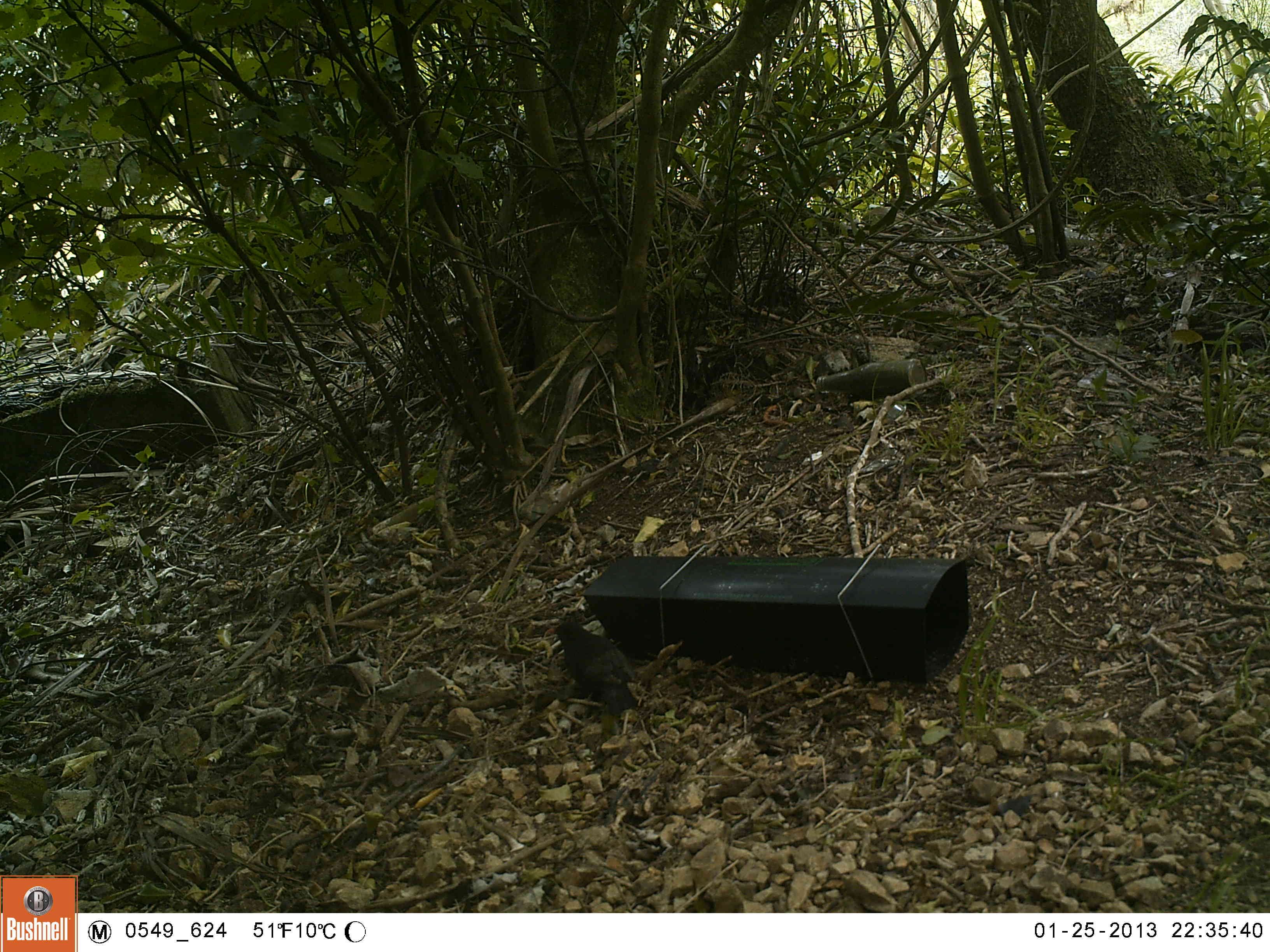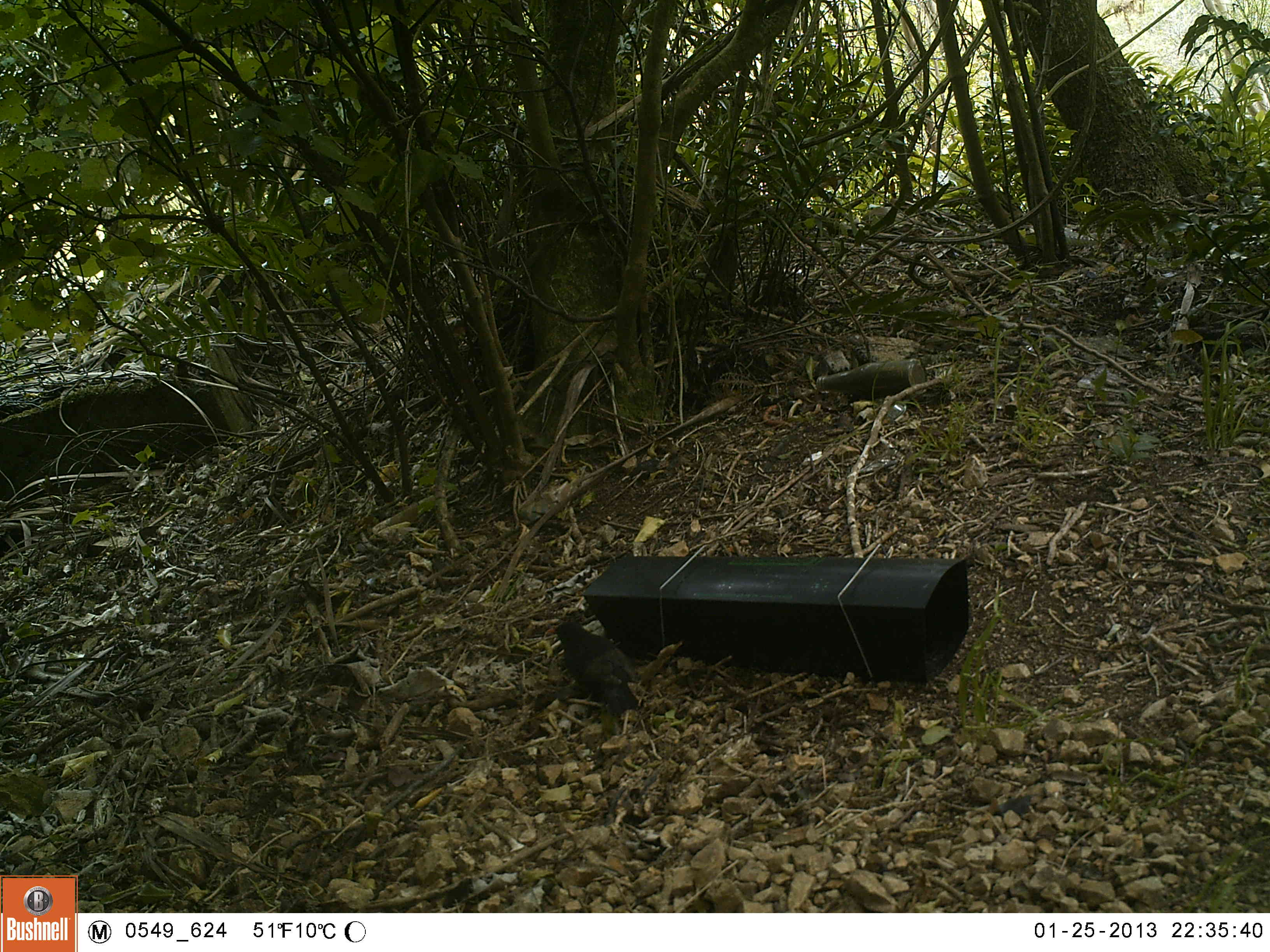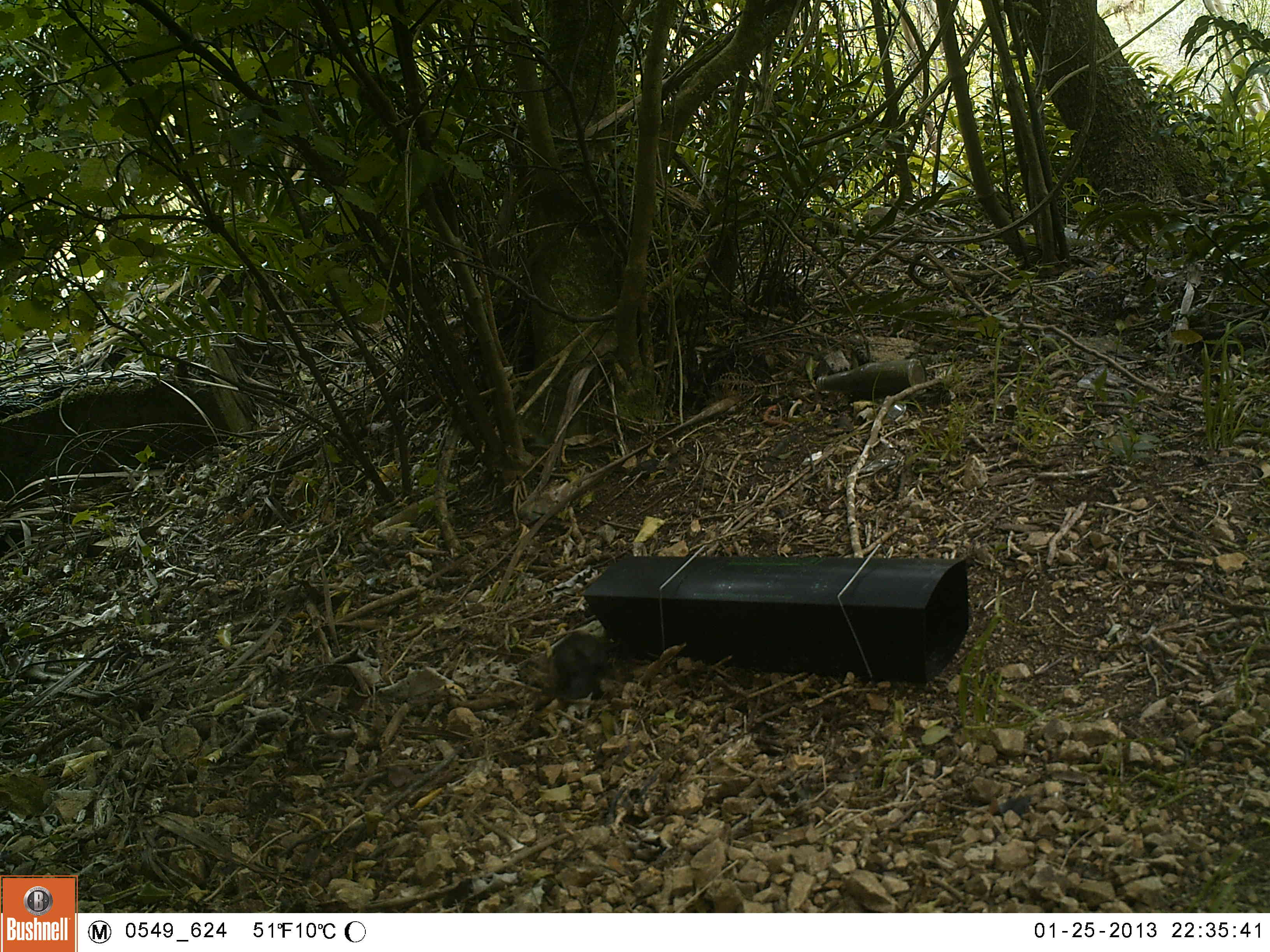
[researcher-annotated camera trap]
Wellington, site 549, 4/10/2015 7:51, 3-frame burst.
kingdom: Animalia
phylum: Chordata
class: Aves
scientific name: Aves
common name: bird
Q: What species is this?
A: Bird (Aves).